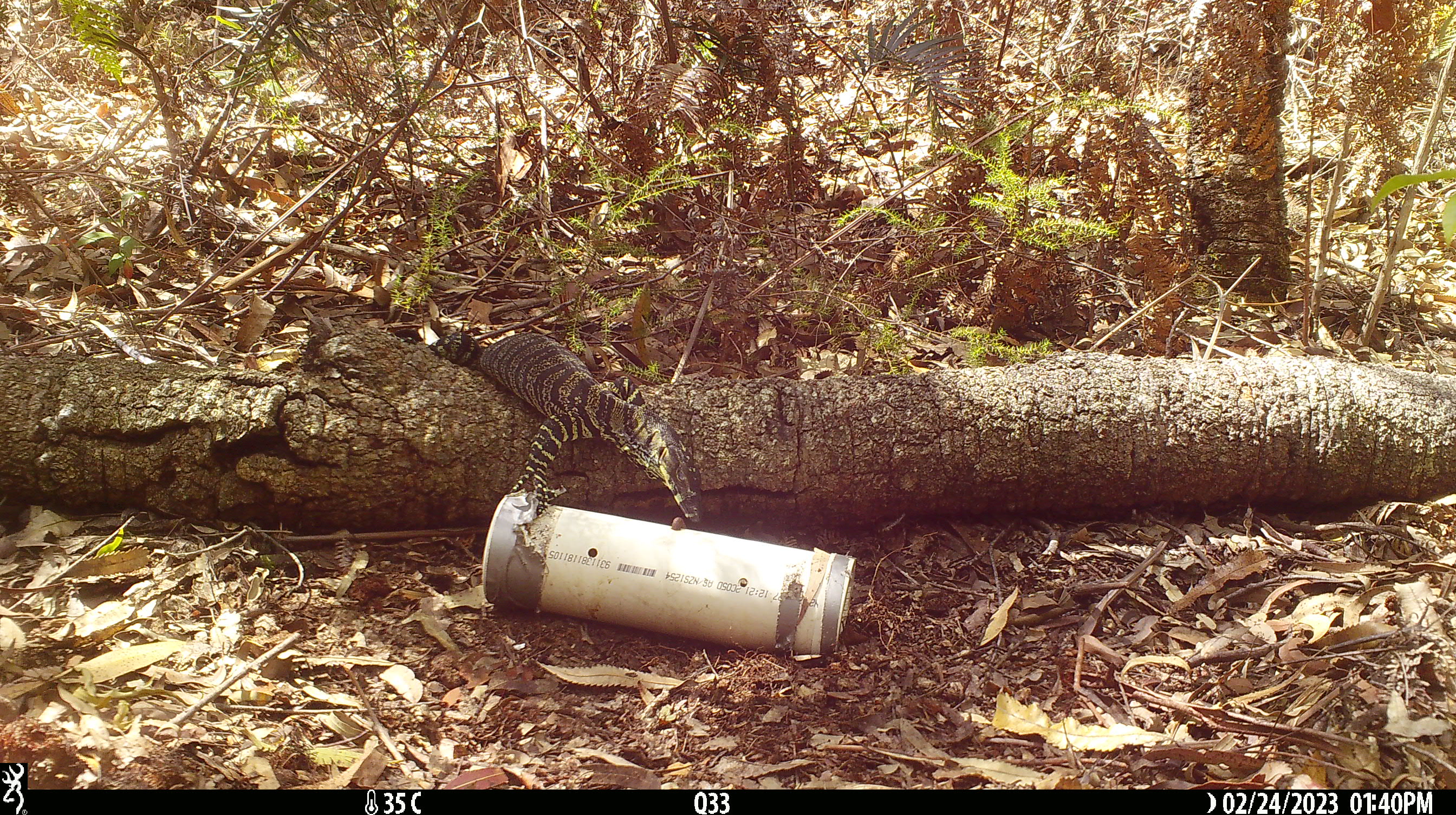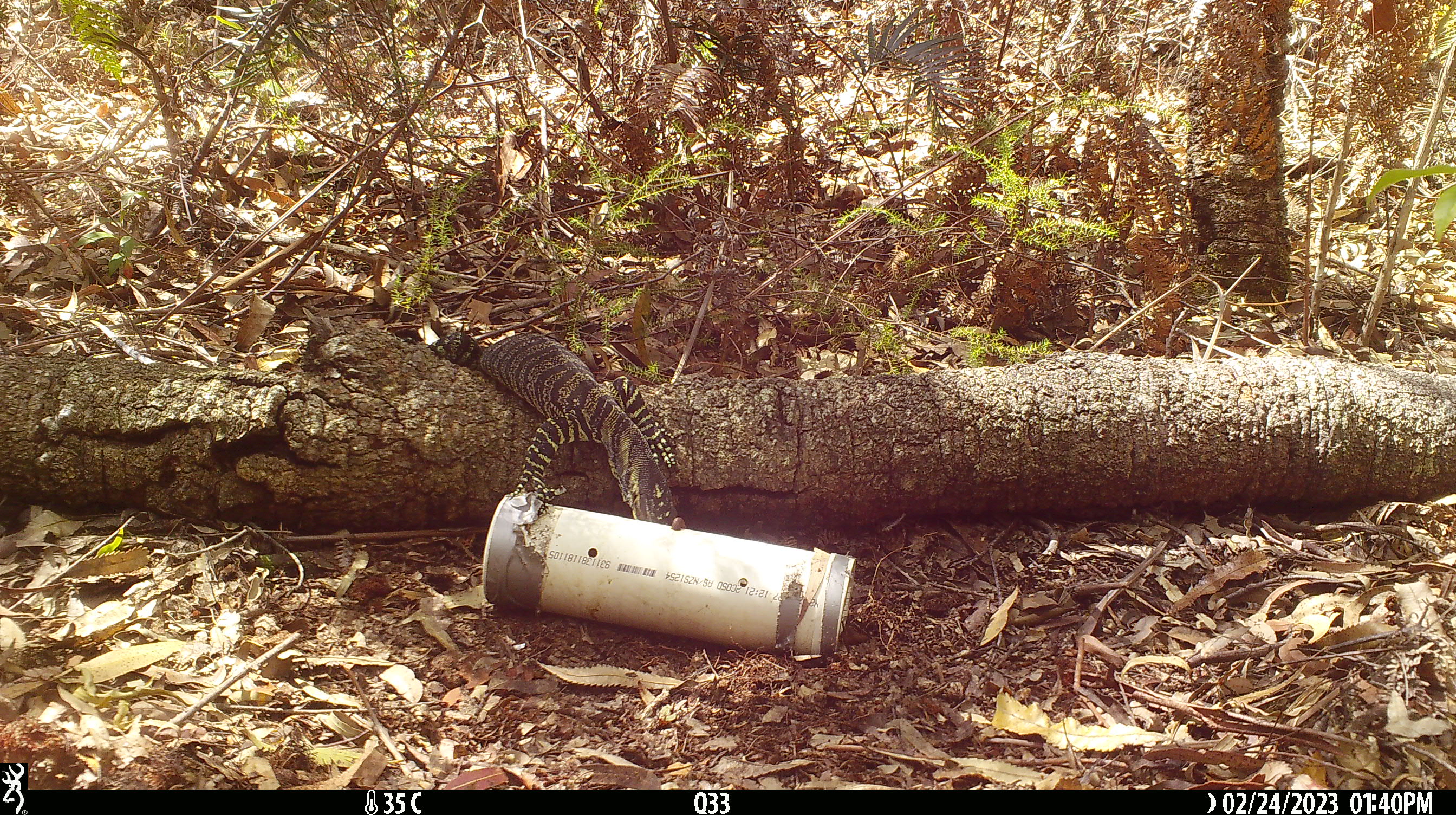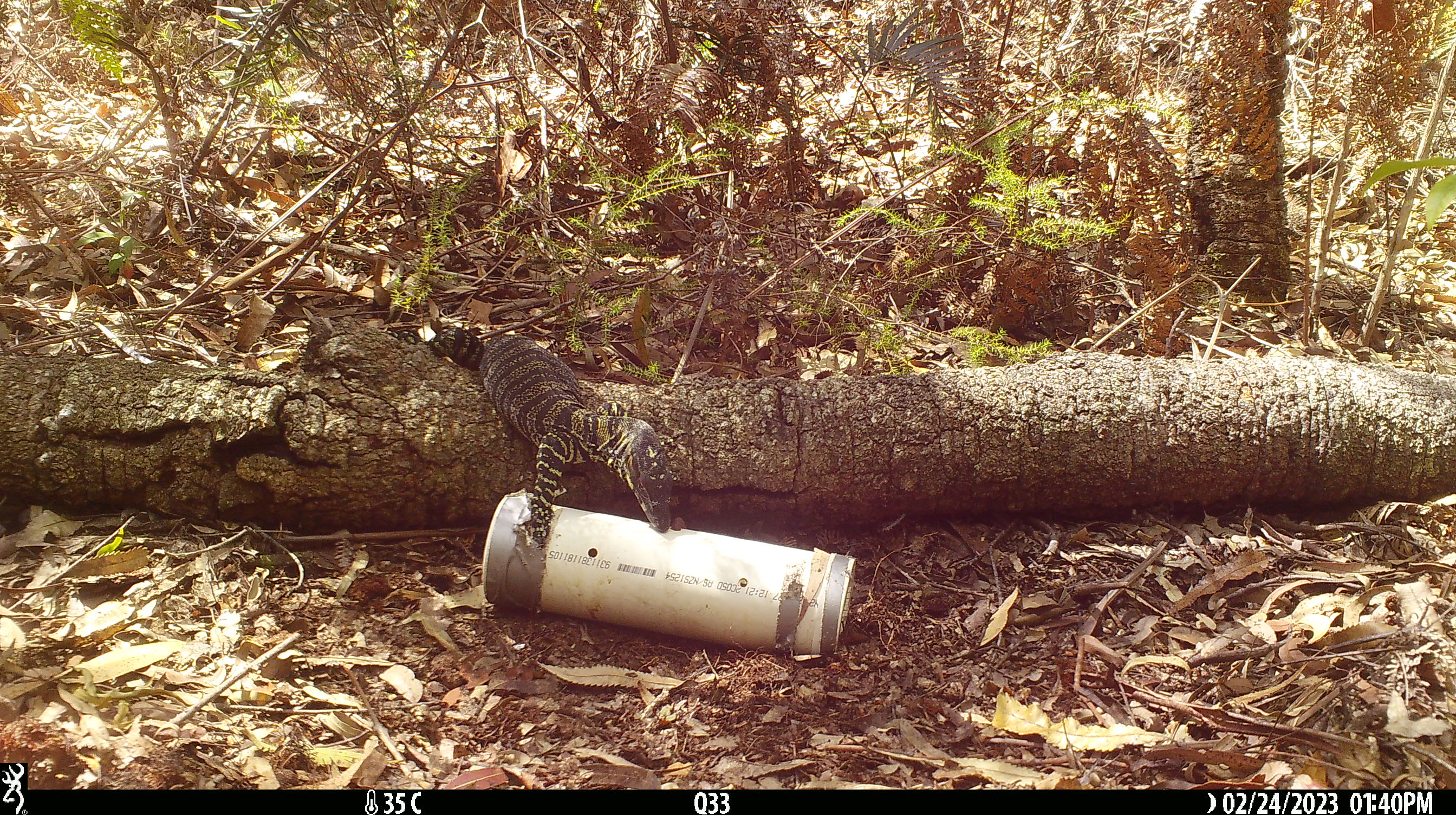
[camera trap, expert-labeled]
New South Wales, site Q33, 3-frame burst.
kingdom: Animalia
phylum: Chordata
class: Reptilia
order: Squamata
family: Varanidae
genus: Varanus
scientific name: Varanus varius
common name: lace monitor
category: goanna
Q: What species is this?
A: Goanna (lace monitor) (Varanus varius).